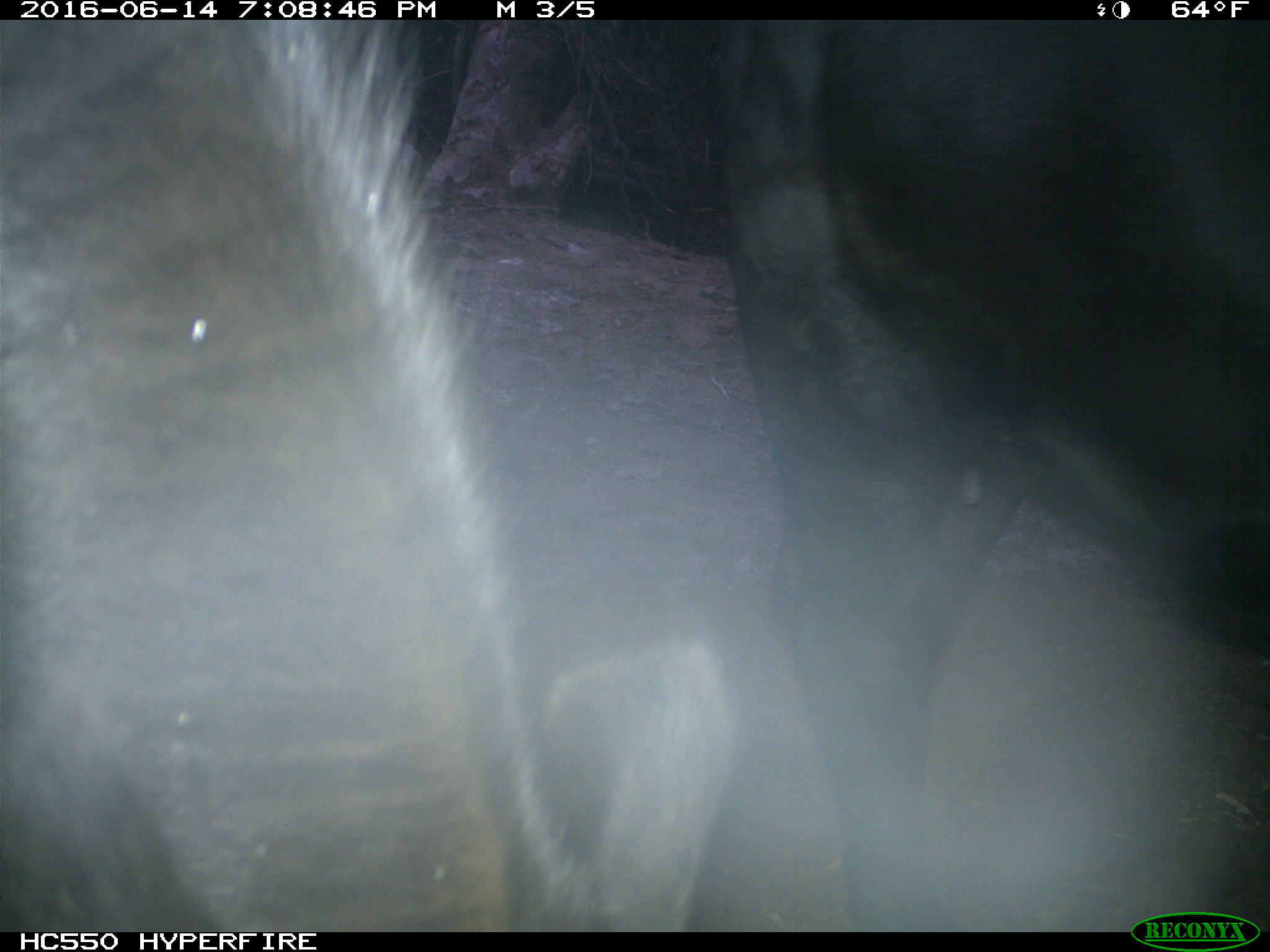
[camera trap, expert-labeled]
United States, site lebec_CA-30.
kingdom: Animalia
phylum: Chordata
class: Mammalia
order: Artiodactyla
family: Bovidae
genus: Bos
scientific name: Bos taurus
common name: domestic cow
Bos taurus (domestic cow).